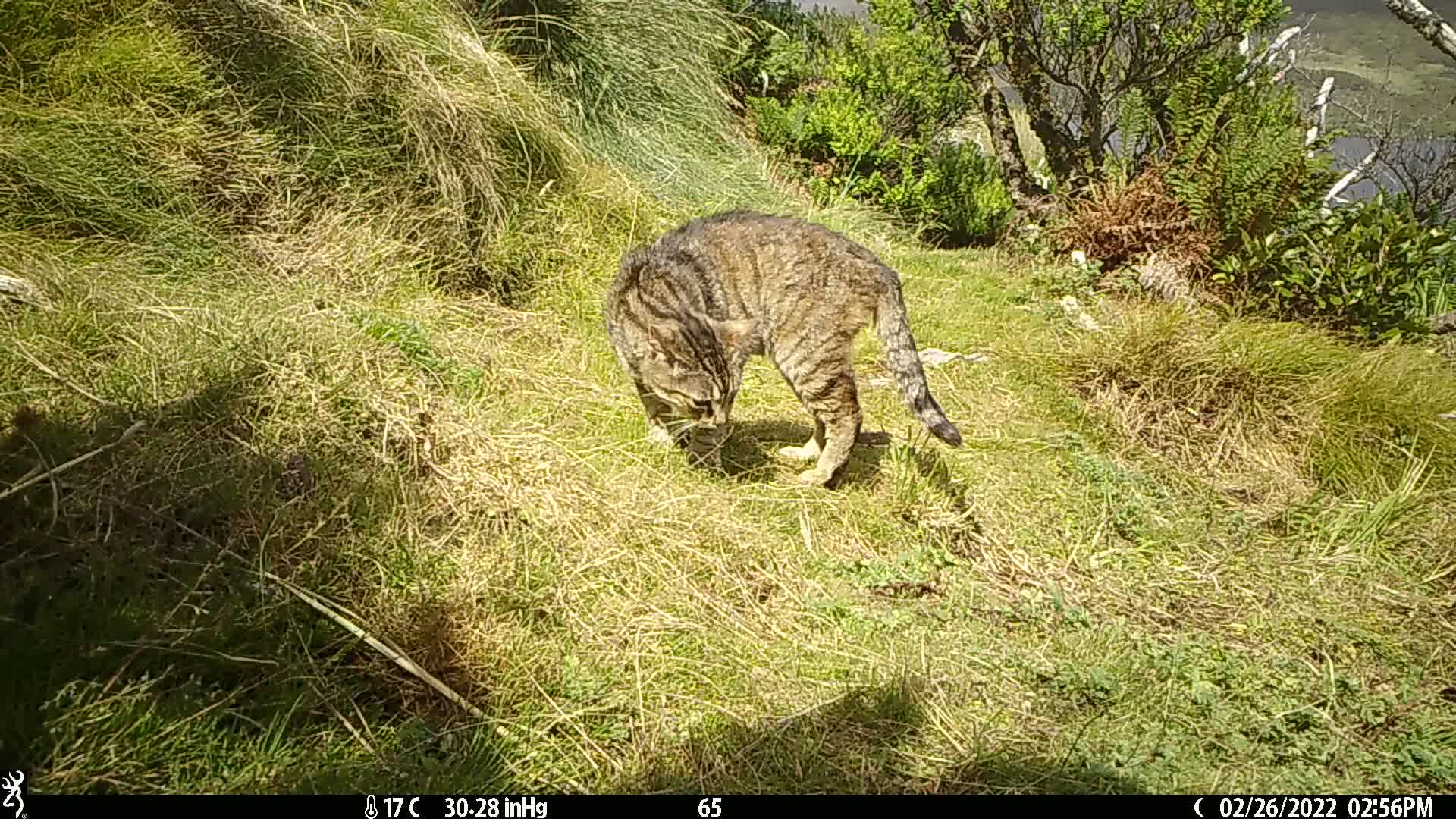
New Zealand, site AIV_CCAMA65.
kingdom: Animalia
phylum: Chordata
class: Mammalia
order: Carnivora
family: Felidae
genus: Felis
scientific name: Felis catus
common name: domestic cat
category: cat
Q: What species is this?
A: Cat (domestic cat) (Felis catus).